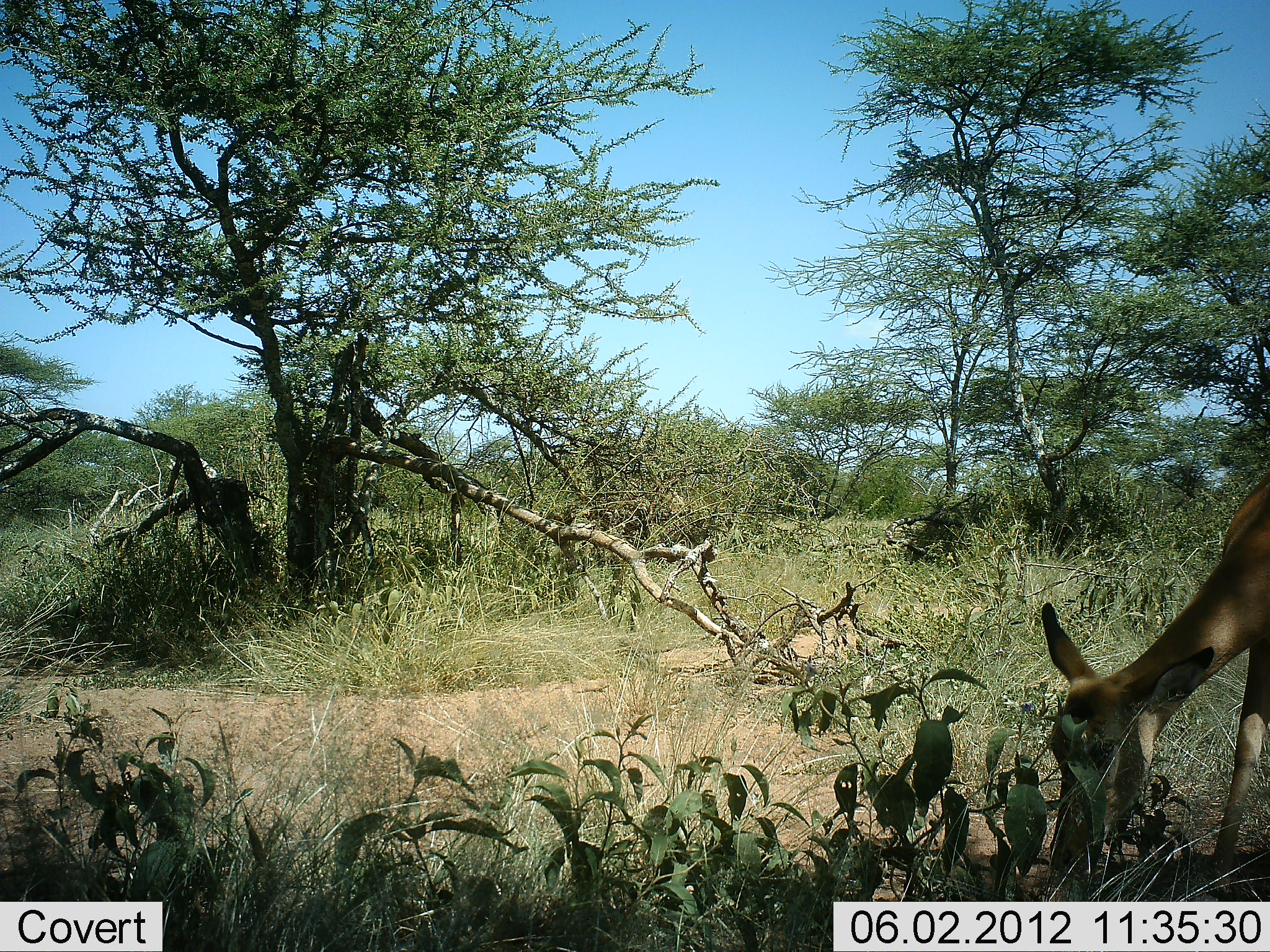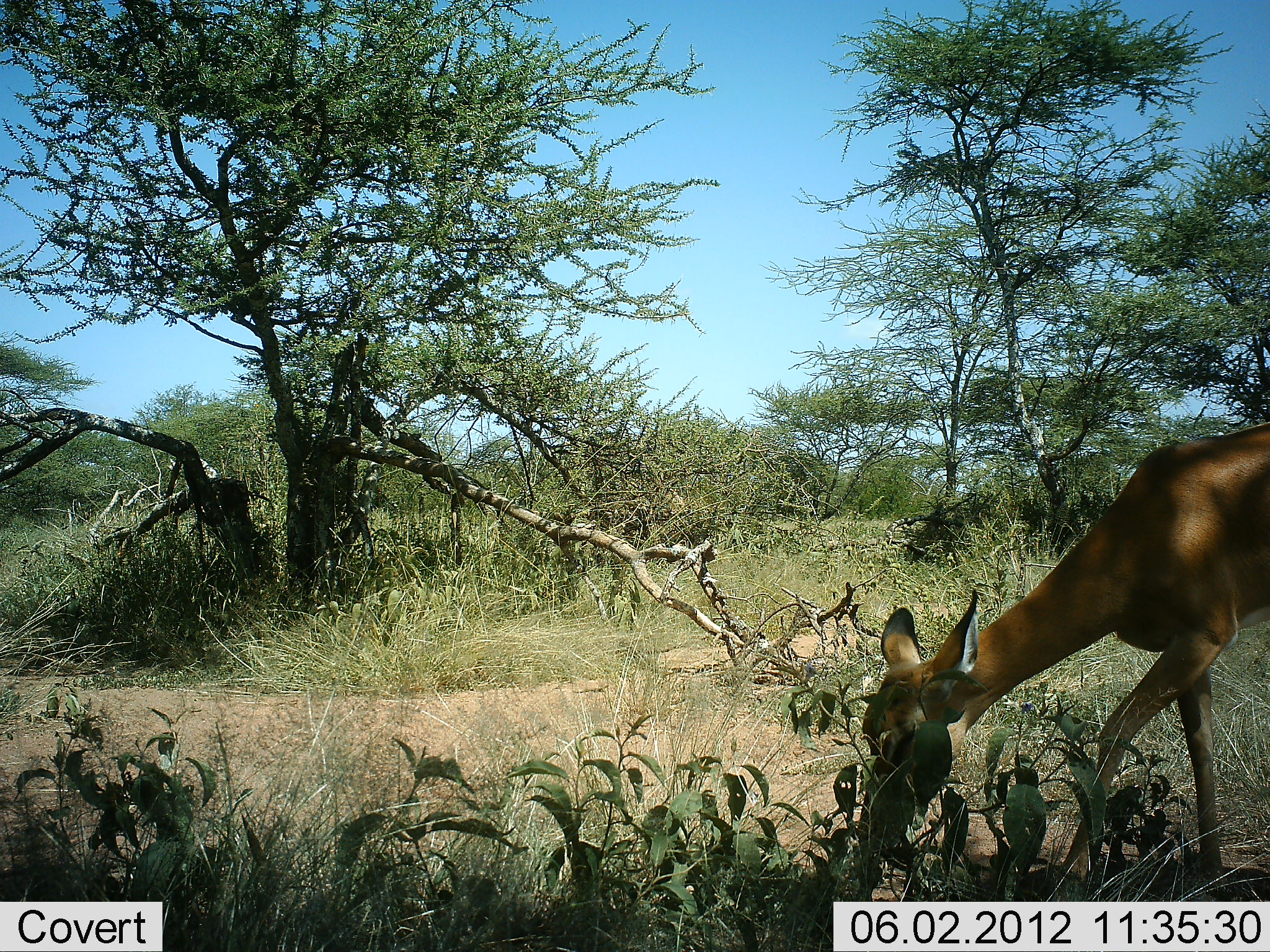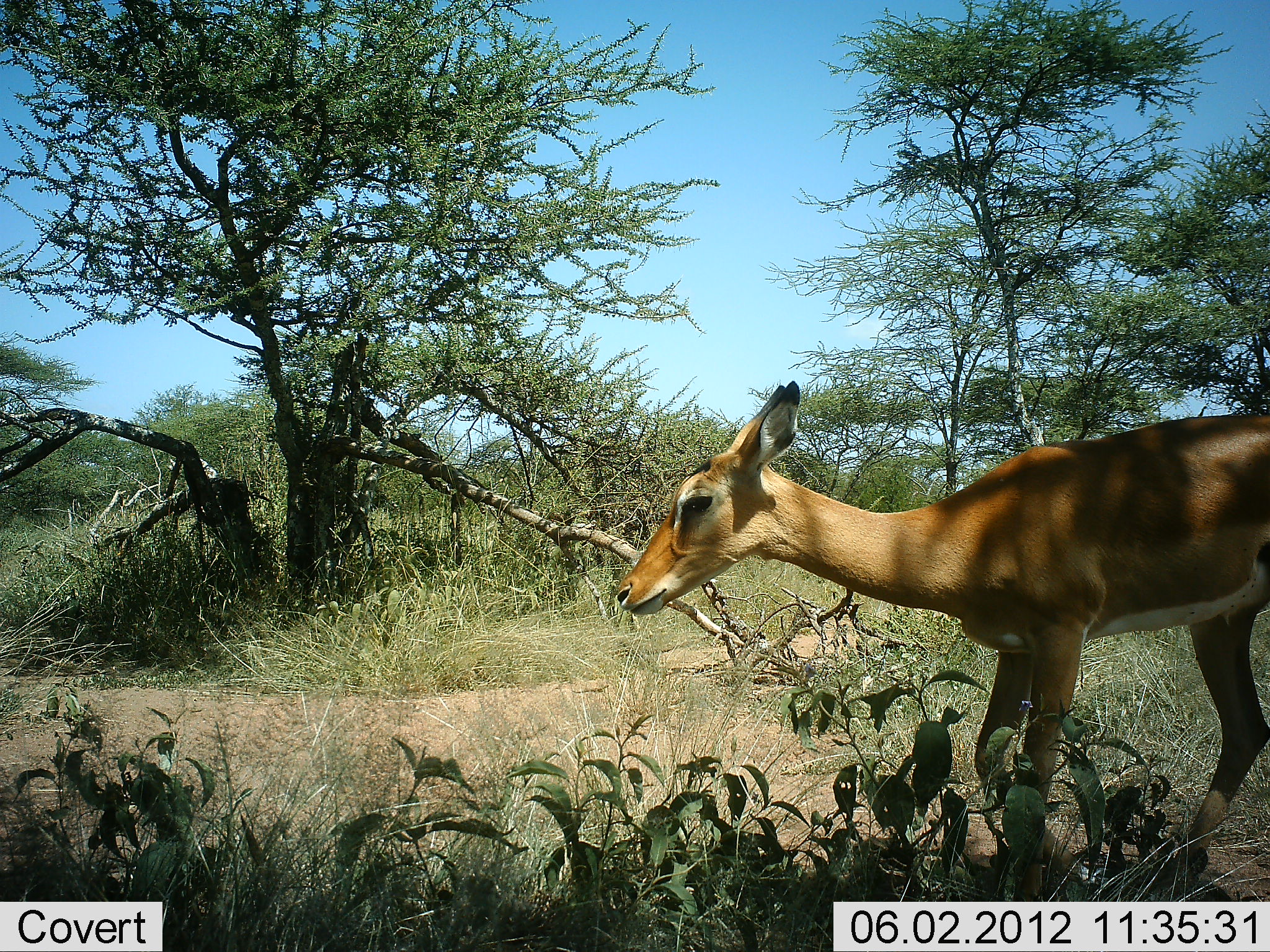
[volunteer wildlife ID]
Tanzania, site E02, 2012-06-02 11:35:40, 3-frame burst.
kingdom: Animalia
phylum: Chordata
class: Mammalia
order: Artiodactyla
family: Bovidae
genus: Aepyceros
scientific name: Aepyceros melampus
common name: impala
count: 1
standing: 0%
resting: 0%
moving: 30%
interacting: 0%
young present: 0%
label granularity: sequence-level